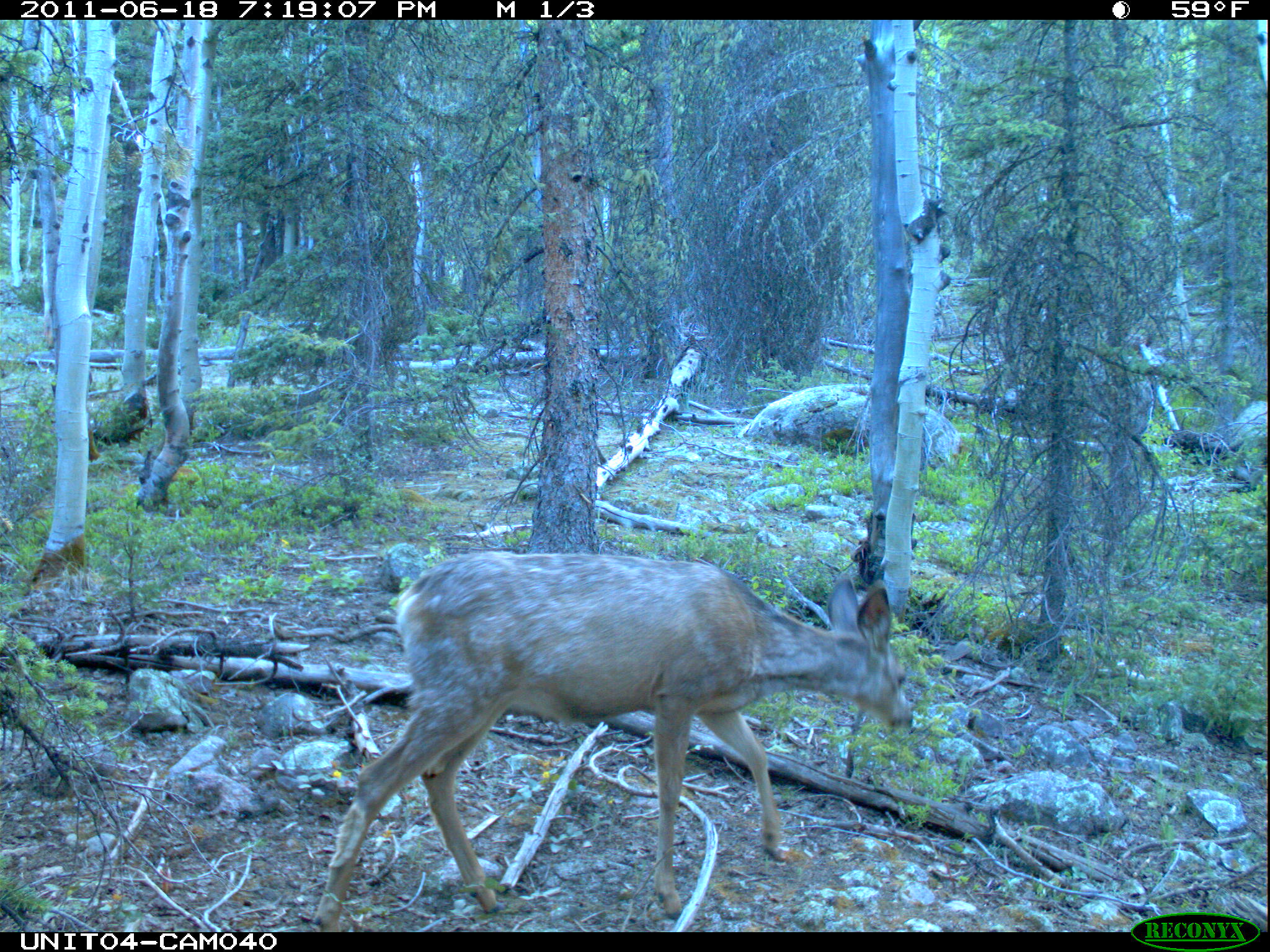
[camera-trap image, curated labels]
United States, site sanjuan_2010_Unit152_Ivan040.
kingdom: Animalia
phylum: Chordata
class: Mammalia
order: Artiodactyla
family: Cervidae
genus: Odocoileus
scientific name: Odocoileus hemionus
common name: mule deer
Odocoileus hemionus (mule deer).